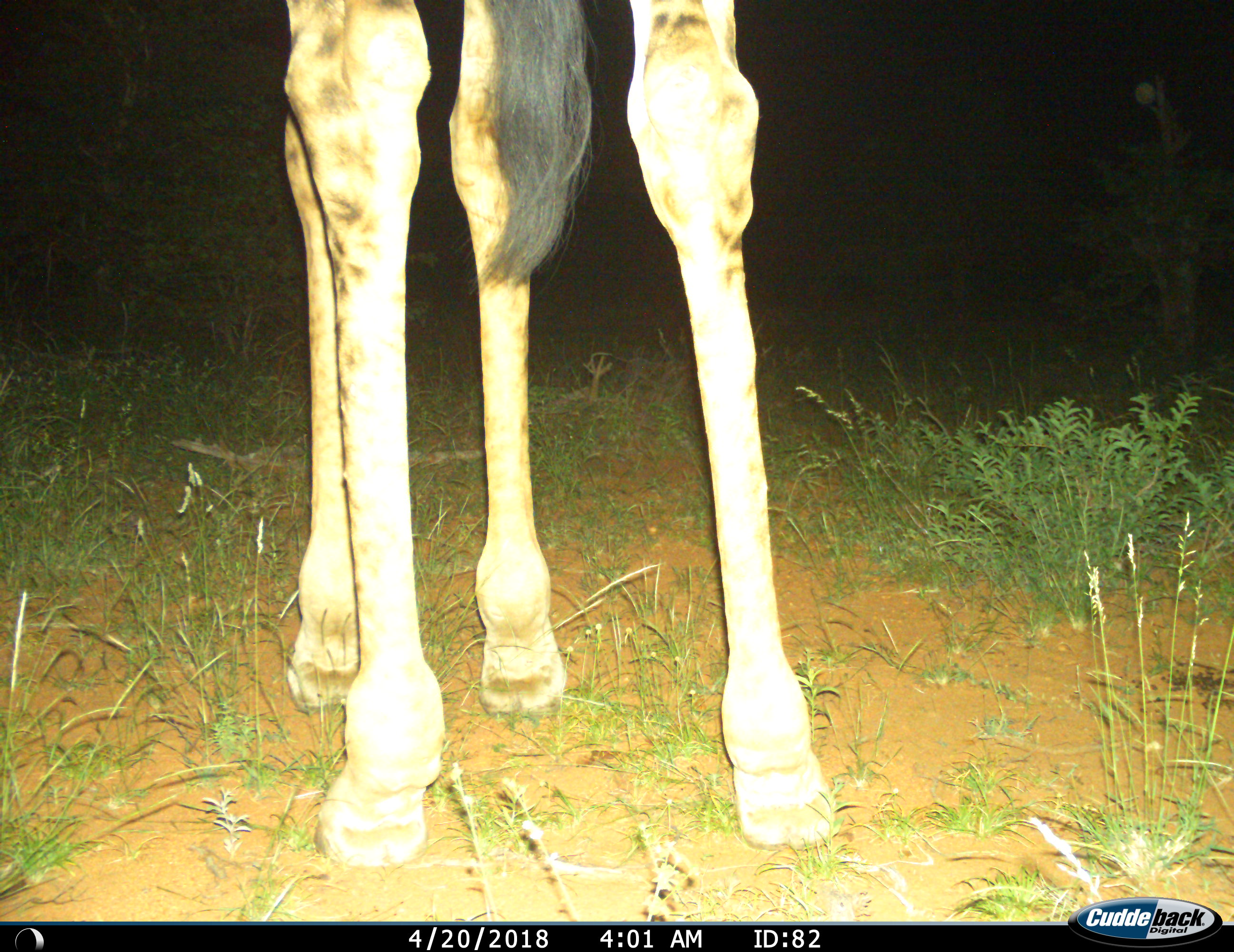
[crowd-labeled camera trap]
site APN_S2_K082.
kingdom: Animalia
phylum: Chordata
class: Mammalia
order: Artiodactyla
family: Giraffidae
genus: Giraffa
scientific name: Giraffa camelopardalis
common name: giraffe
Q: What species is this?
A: Giraffe (Giraffa camelopardalis).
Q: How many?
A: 1.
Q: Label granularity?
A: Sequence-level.